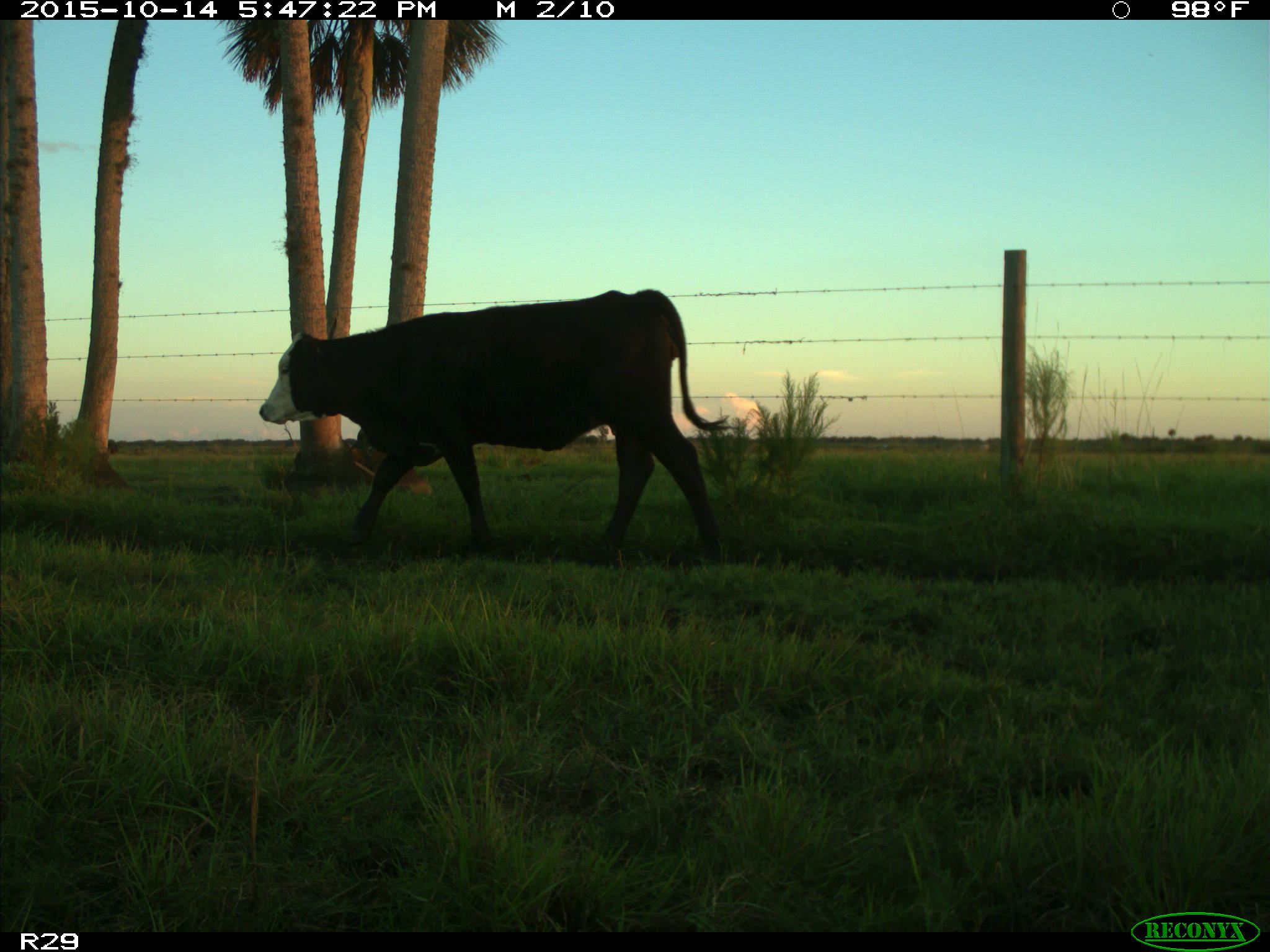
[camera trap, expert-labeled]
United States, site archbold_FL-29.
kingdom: Animalia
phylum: Chordata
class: Mammalia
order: Artiodactyla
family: Bovidae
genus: Bos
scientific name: Bos taurus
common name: domestic cow